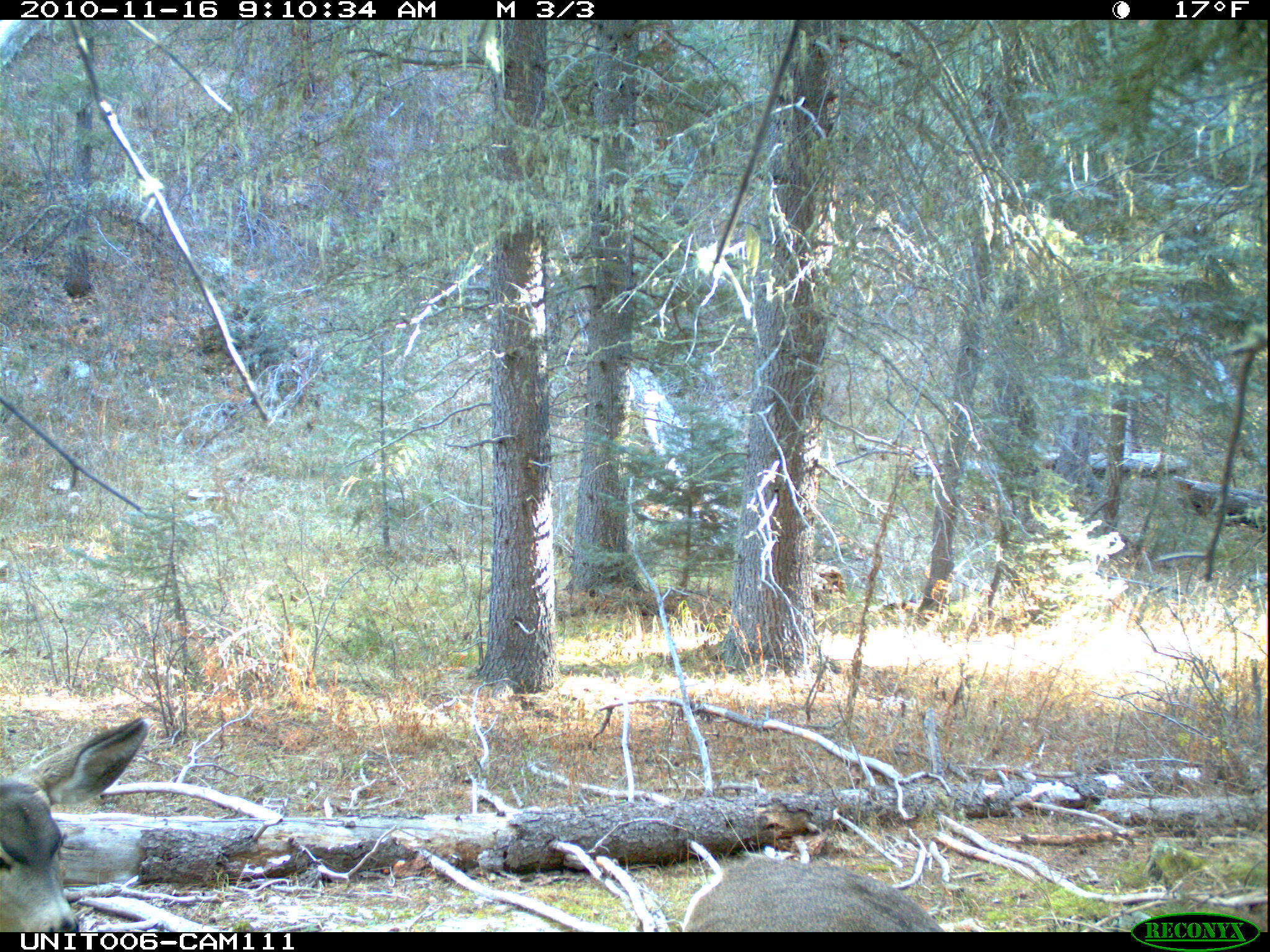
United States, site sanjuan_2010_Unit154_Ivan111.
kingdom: Animalia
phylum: Chordata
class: Mammalia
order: Artiodactyla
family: Cervidae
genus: Odocoileus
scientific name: Odocoileus hemionus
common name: mule deer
Odocoileus hemionus (mule deer).